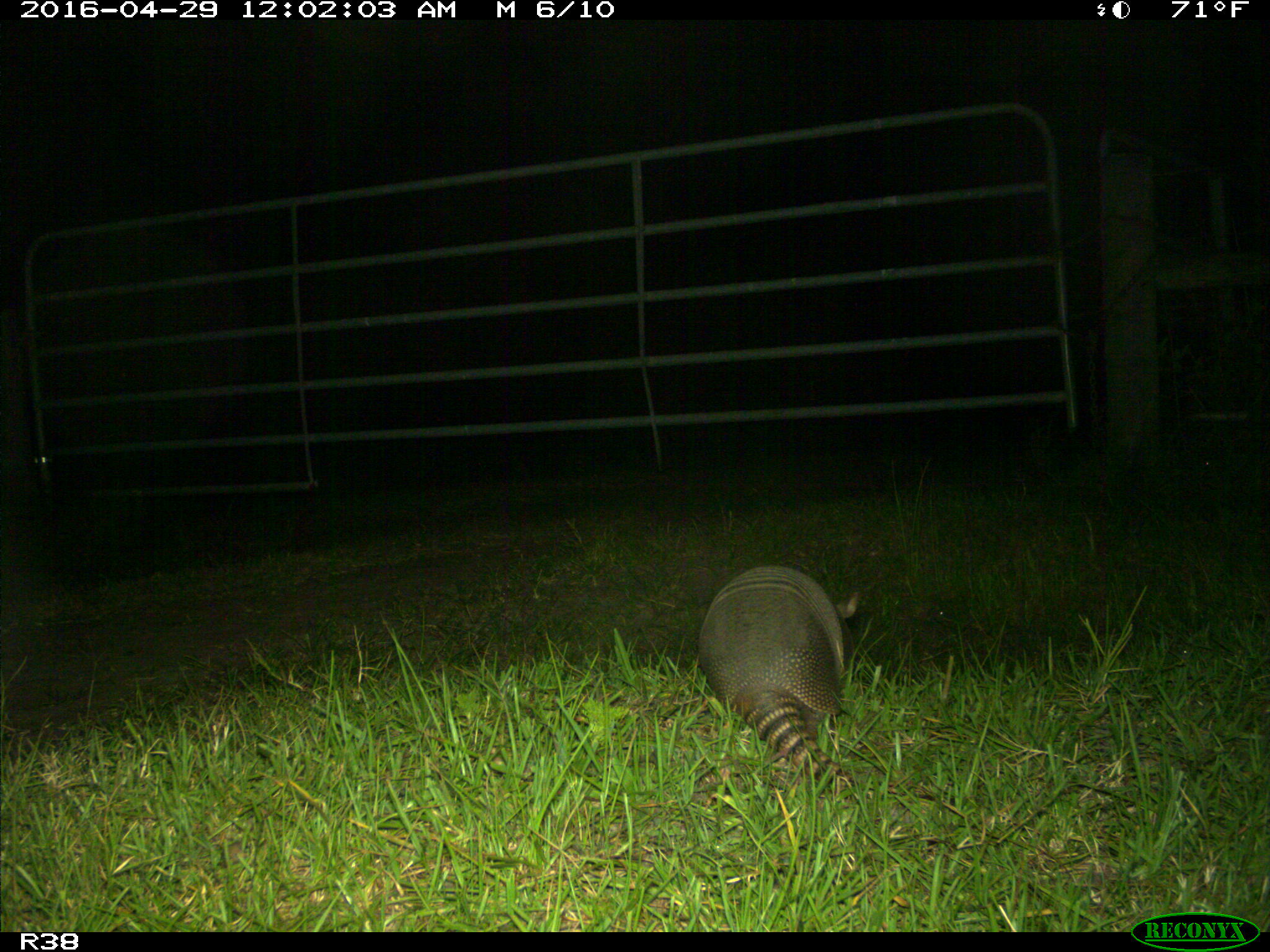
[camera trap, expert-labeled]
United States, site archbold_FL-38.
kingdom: Animalia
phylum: Chordata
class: Mammalia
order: Cingulata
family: Dasypodidae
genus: Dasypus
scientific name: Dasypus novemcinctus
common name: nine-banded armadillo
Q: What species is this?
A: Dasypus novemcinctus (nine-banded armadillo).